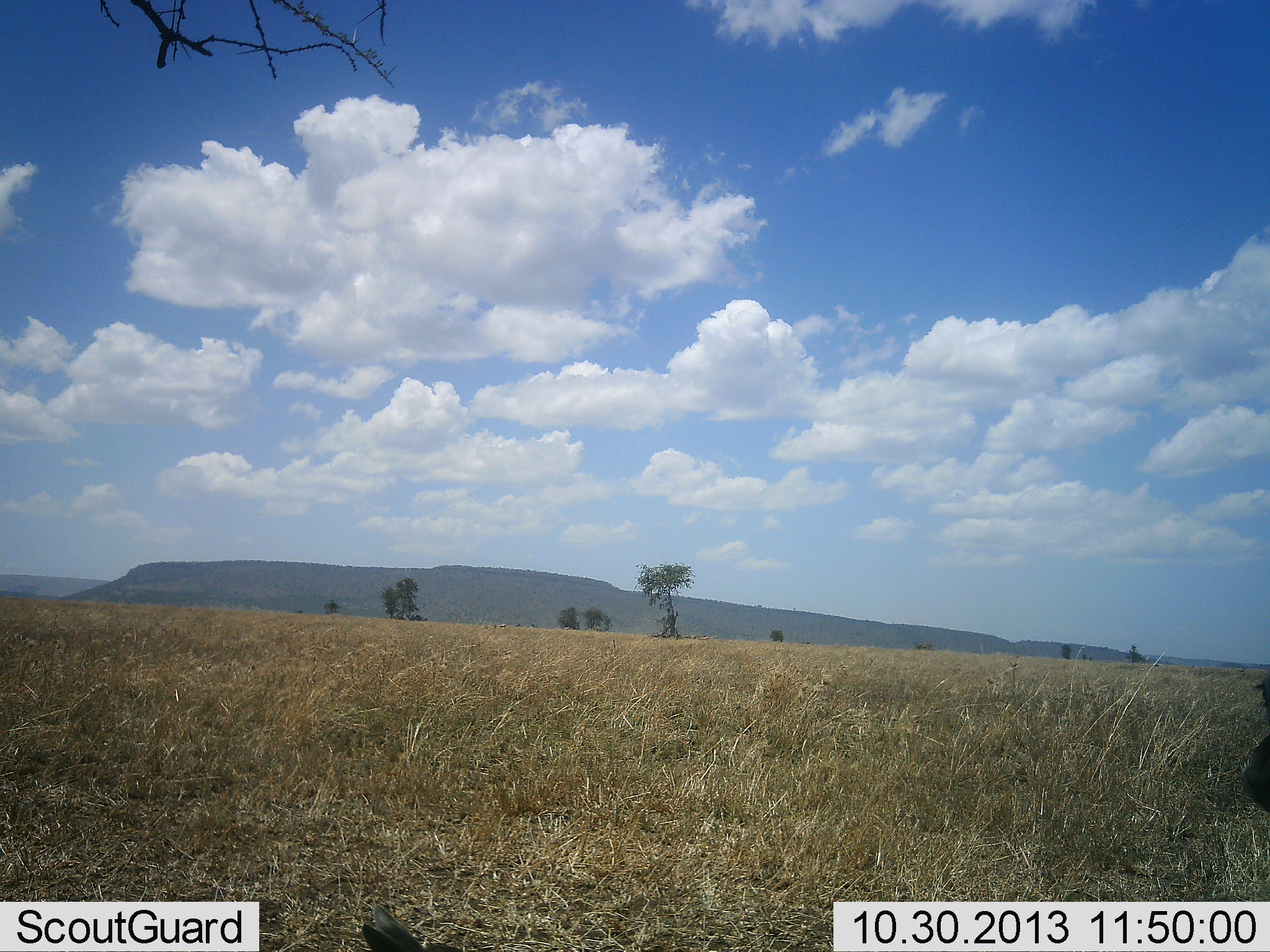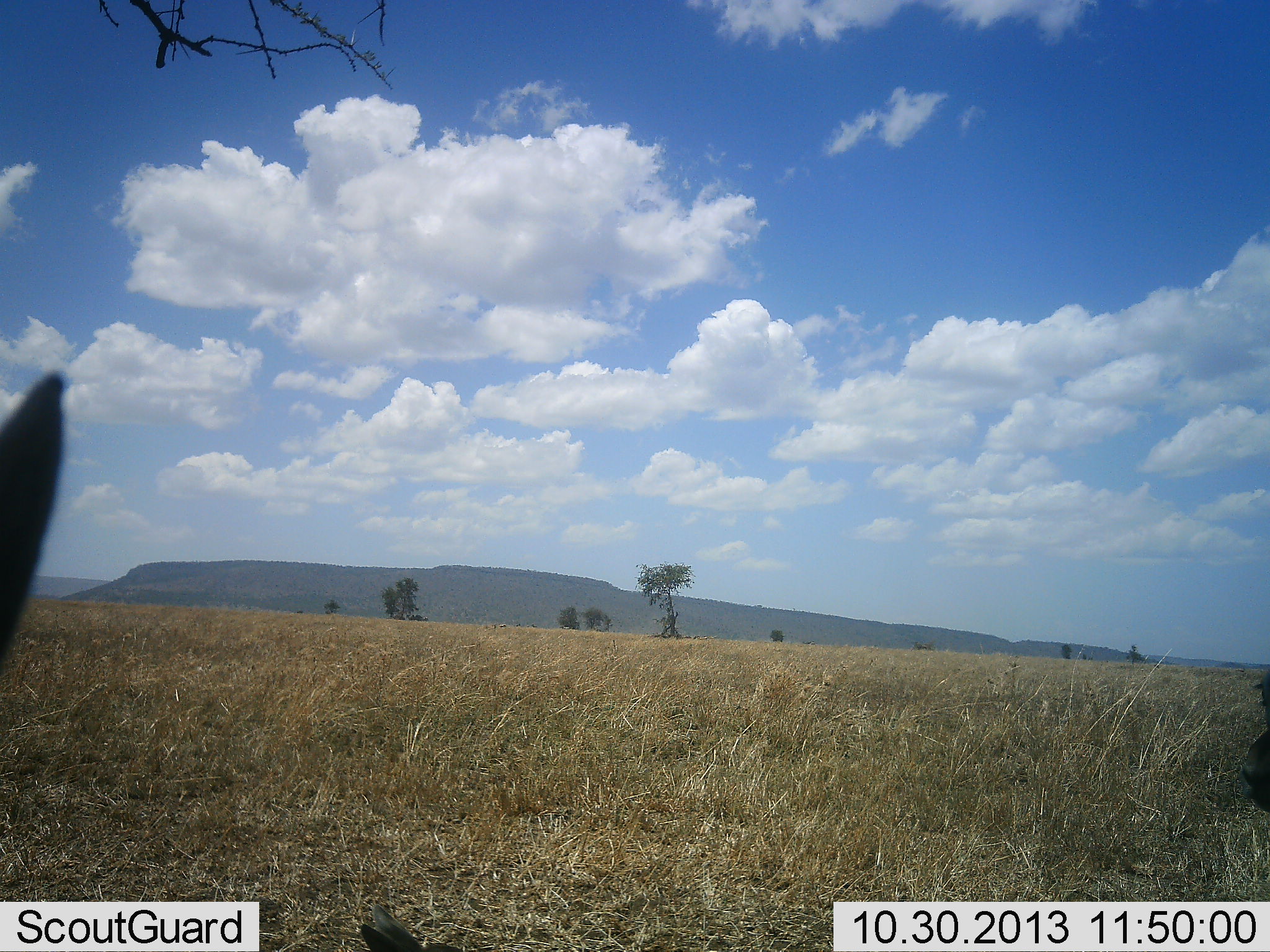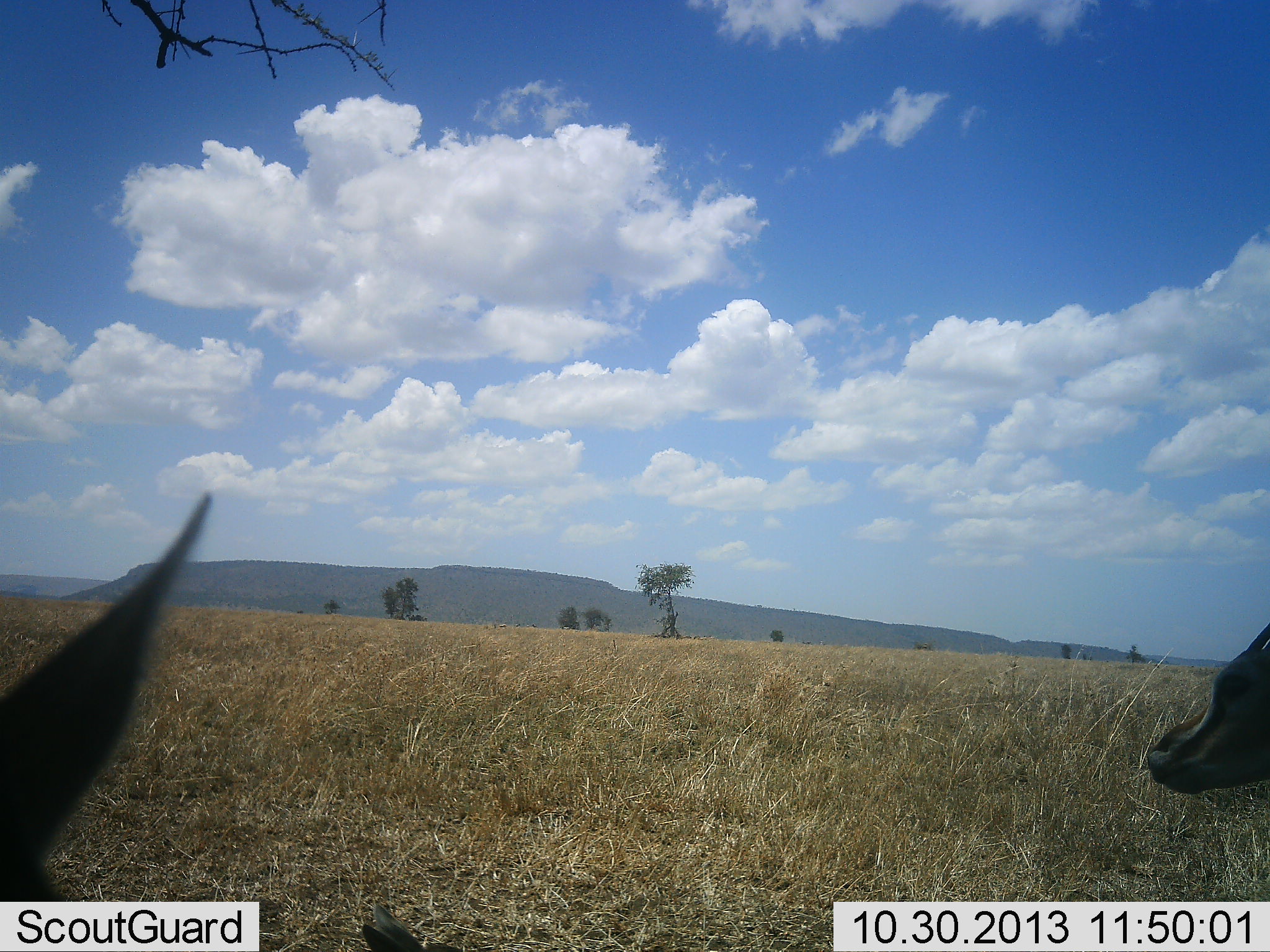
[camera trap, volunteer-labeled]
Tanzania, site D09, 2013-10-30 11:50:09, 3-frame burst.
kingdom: Animalia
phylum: Chordata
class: Mammalia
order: Artiodactyla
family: Bovidae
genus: Eudorcas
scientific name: Eudorcas thomsonii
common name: thomson's gazelle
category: gazellethomsons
Gazellethomsons (thomson's gazelle) (Eudorcas thomsonii), count 2. Behavior (volunteer vote fractions): standing 90%, resting 10%, moving 0%, interacting 0%. Young present (vote fraction): 0%. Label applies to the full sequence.